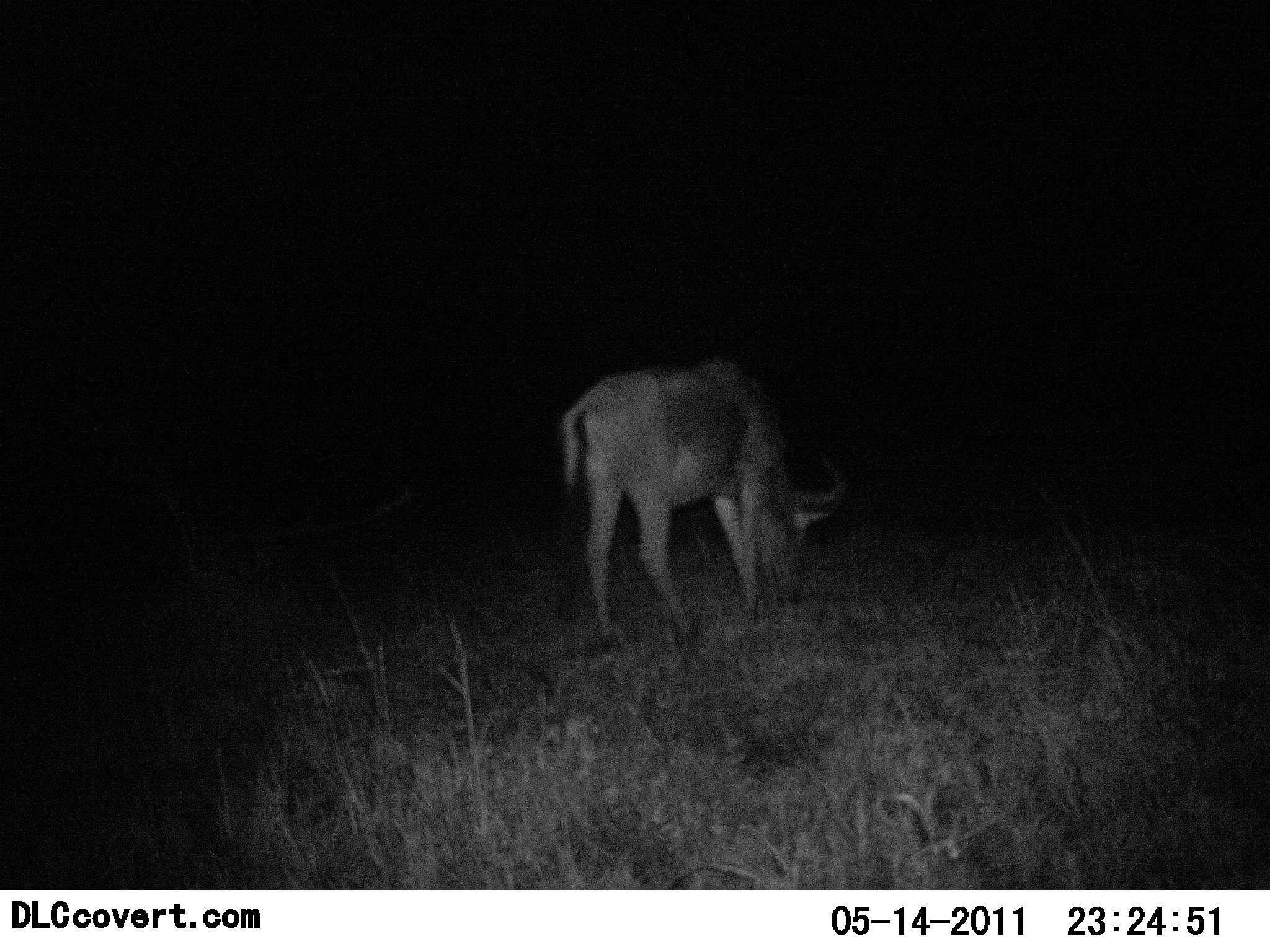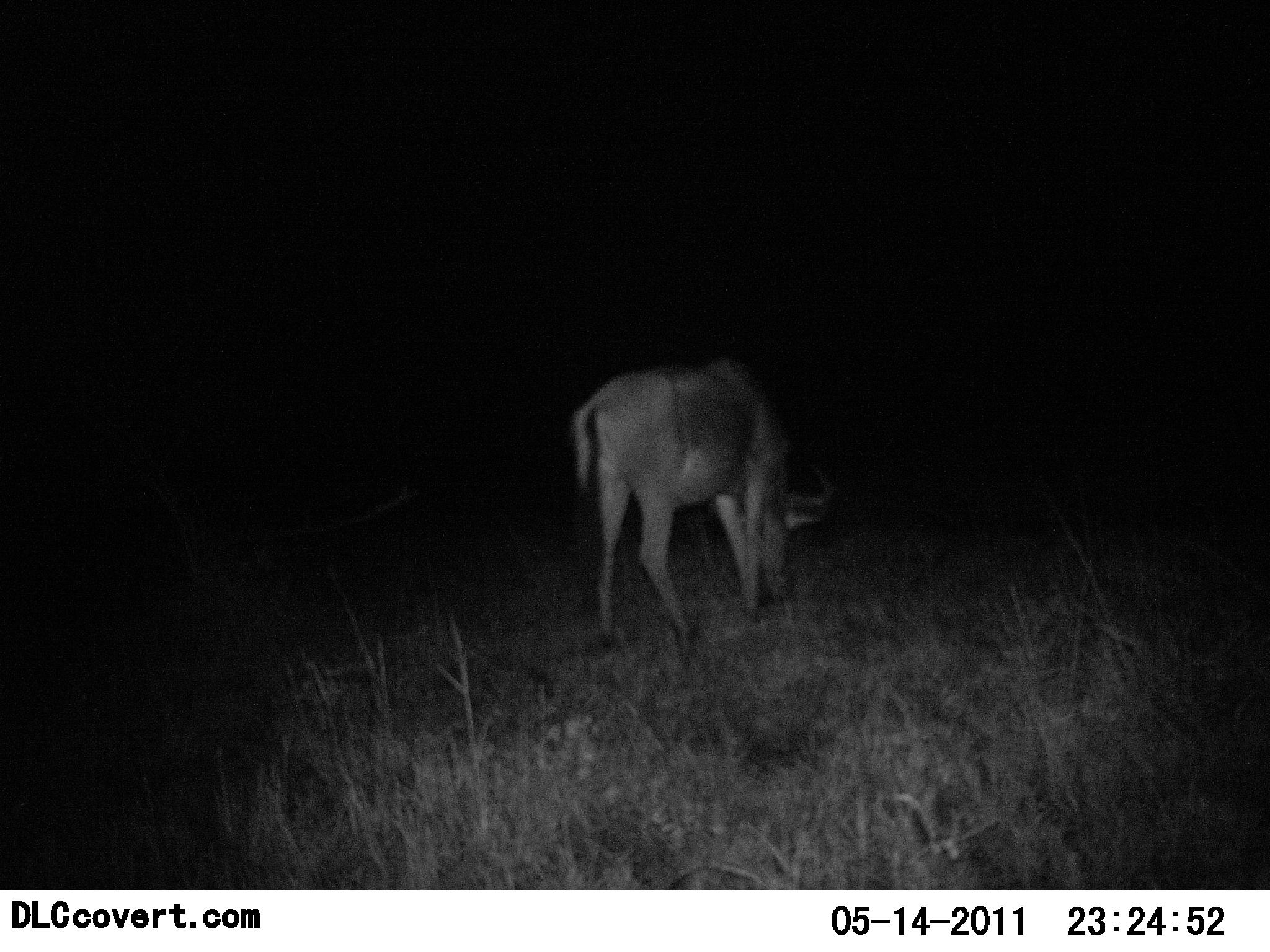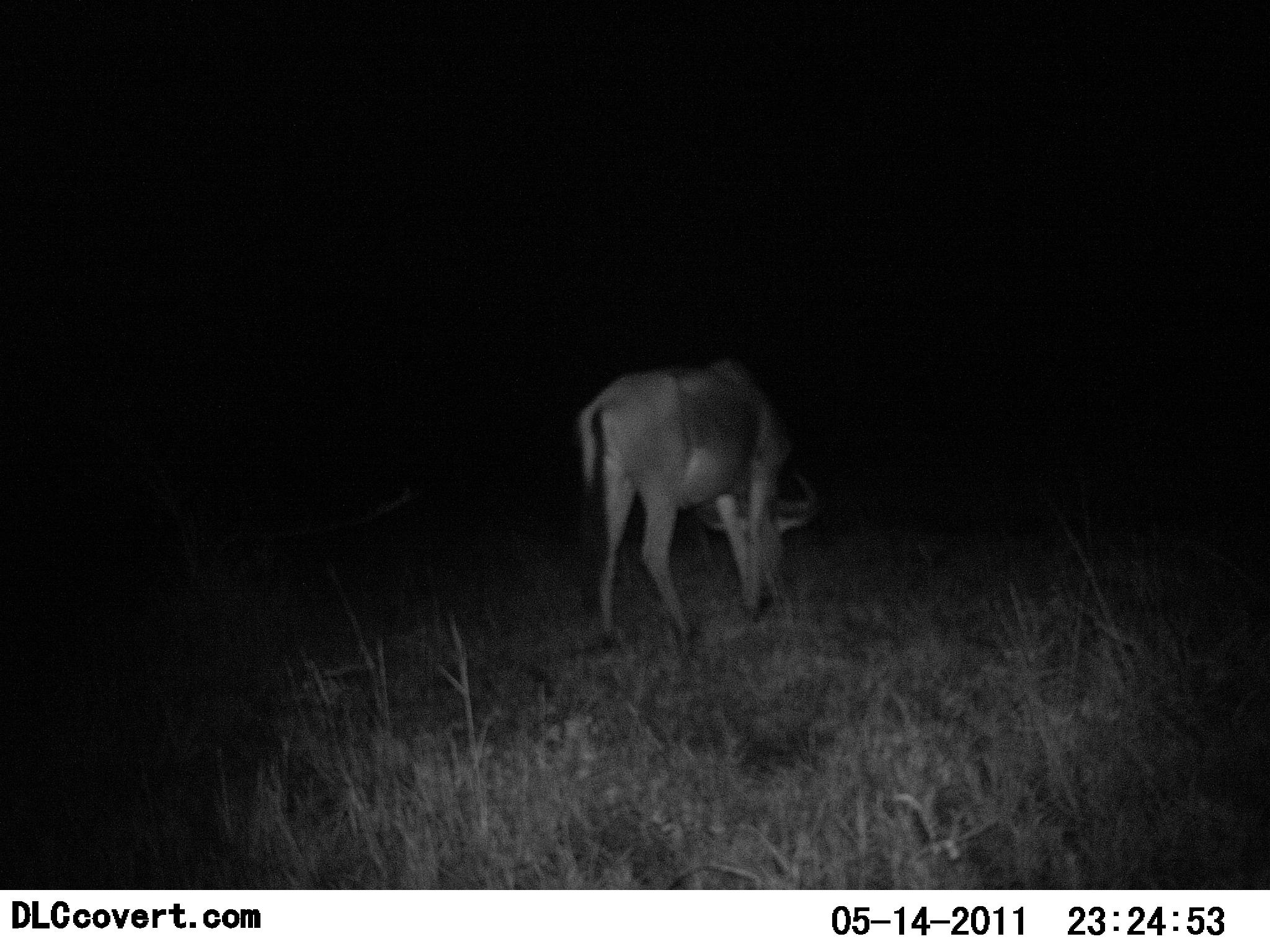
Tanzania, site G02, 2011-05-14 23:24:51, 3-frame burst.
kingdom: Animalia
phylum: Chordata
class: Mammalia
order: Artiodactyla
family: Bovidae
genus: Connochaetes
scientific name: Connochaetes taurinus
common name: blue wildebeest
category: wildebeest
Wildebeest (blue wildebeest) (Connochaetes taurinus), count 1. Behavior (volunteer vote fractions): standing 22%, resting 0%, moving 0%, interacting 0%. Young present (vote fraction): 0%. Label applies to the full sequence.